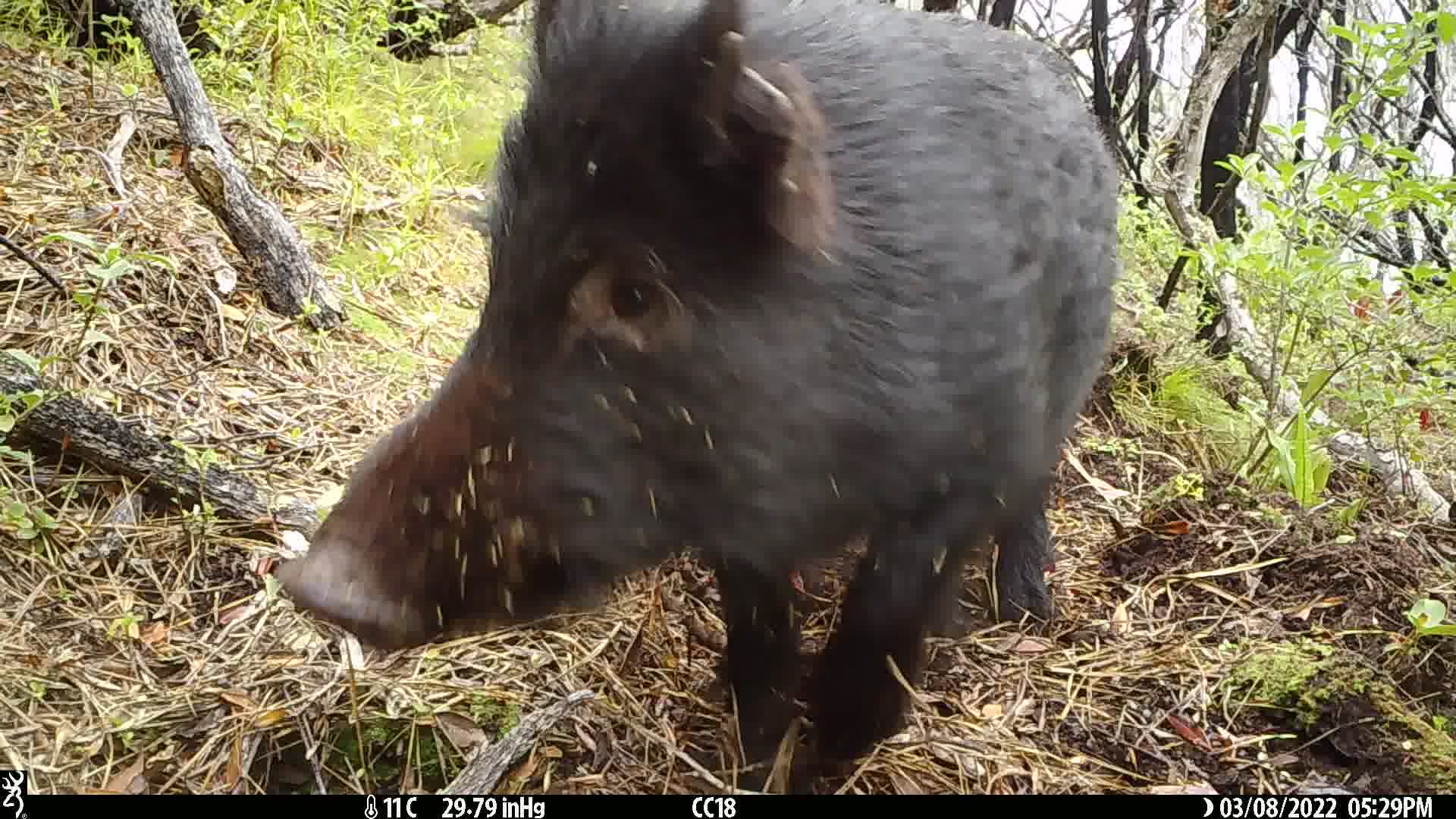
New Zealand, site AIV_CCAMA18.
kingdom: Animalia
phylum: Chordata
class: Mammalia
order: Artiodactyla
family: Suidae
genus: Sus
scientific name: Sus scrofa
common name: pig